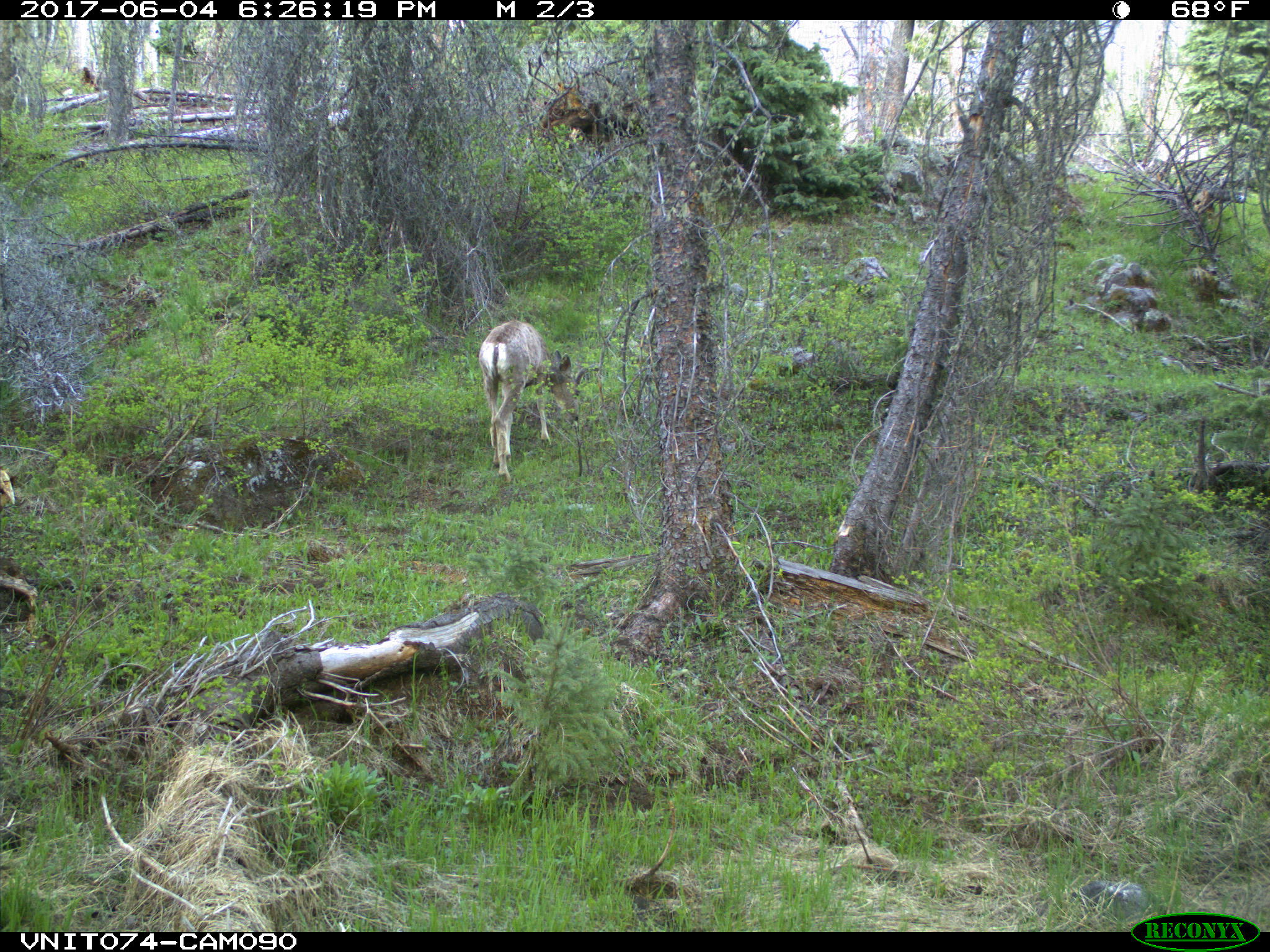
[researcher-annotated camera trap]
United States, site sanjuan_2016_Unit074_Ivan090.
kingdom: Animalia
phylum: Chordata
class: Mammalia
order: Artiodactyla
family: Cervidae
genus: Odocoileus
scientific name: Odocoileus hemionus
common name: mule deer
Odocoileus hemionus (mule deer).